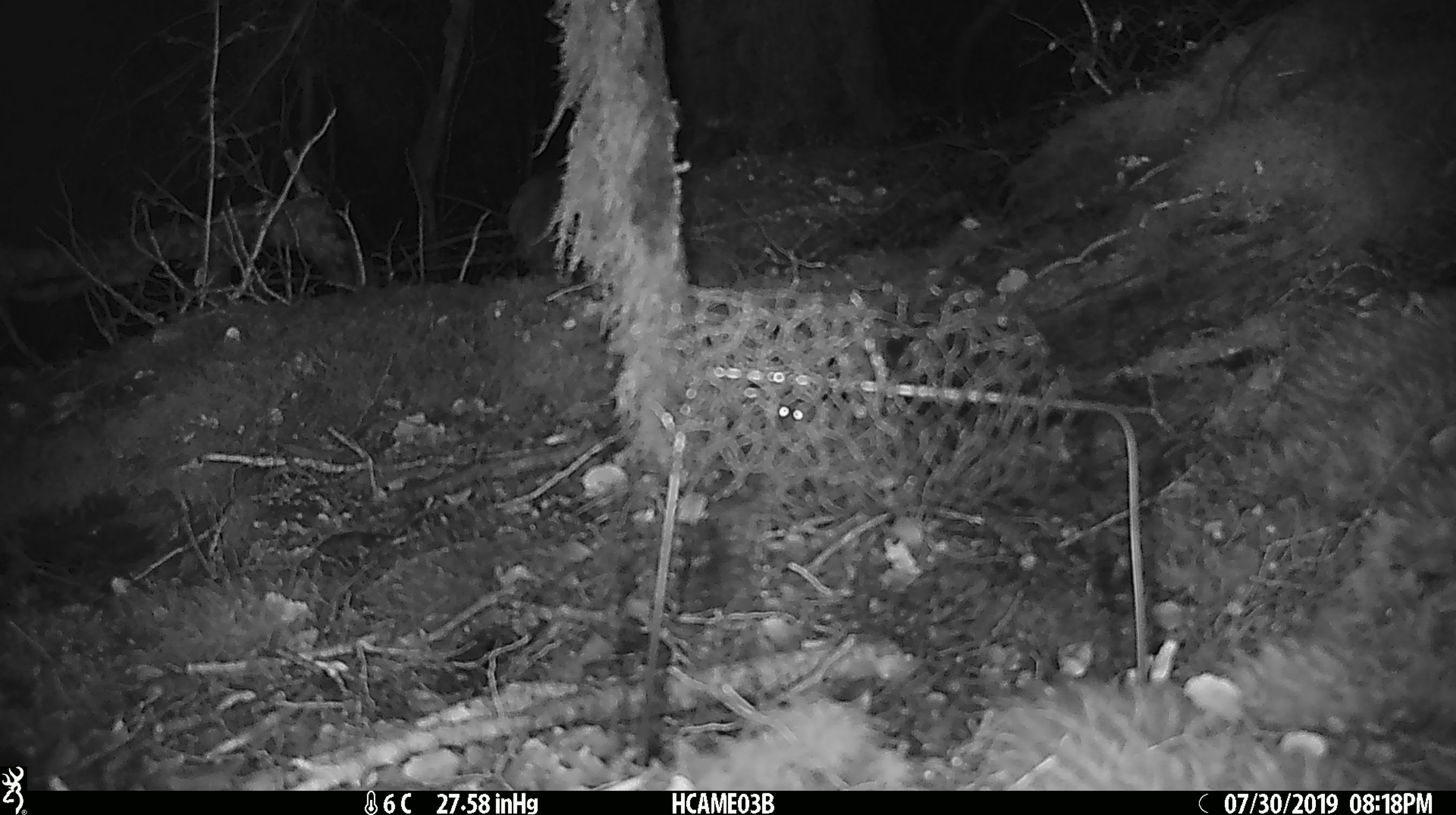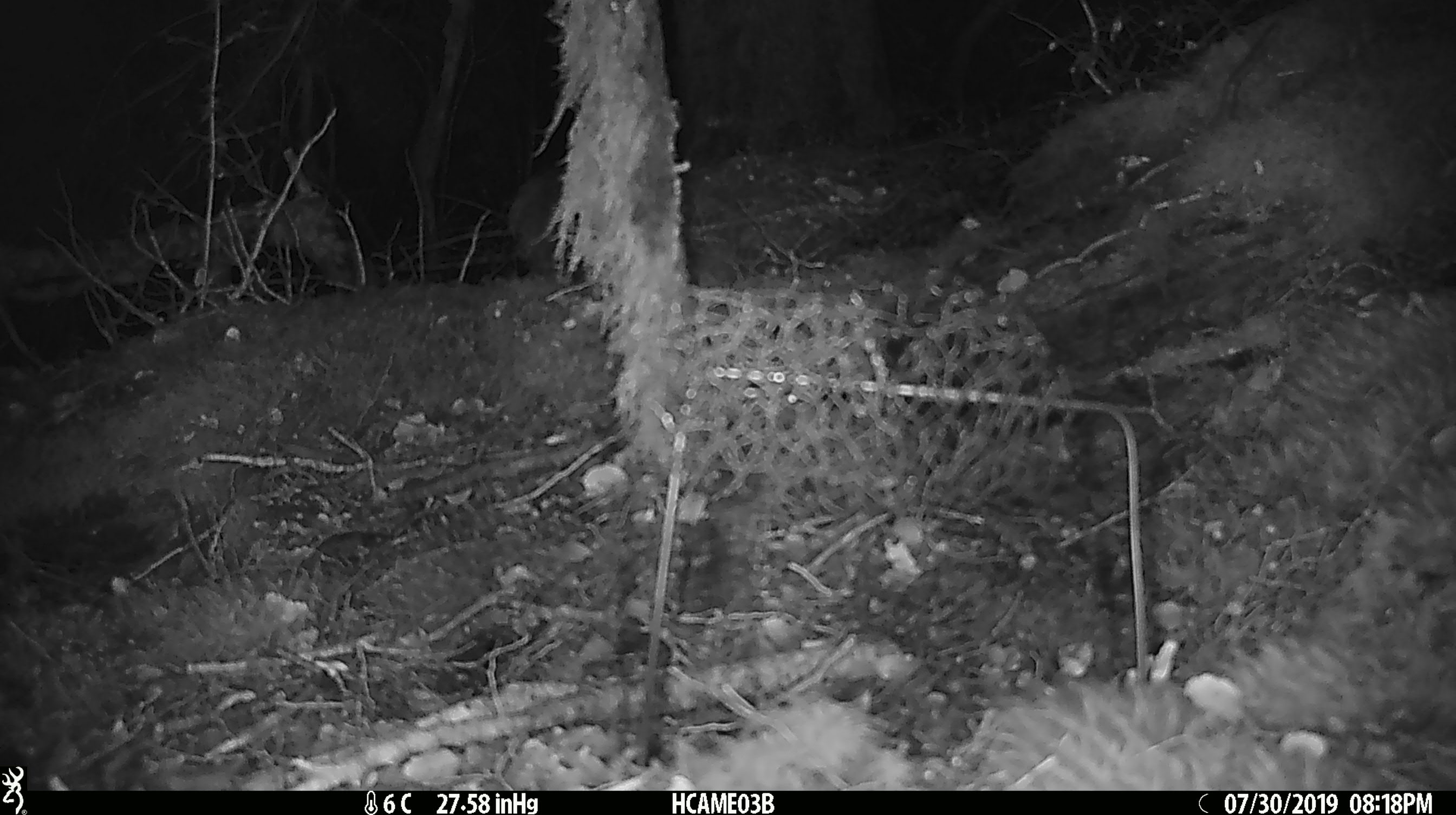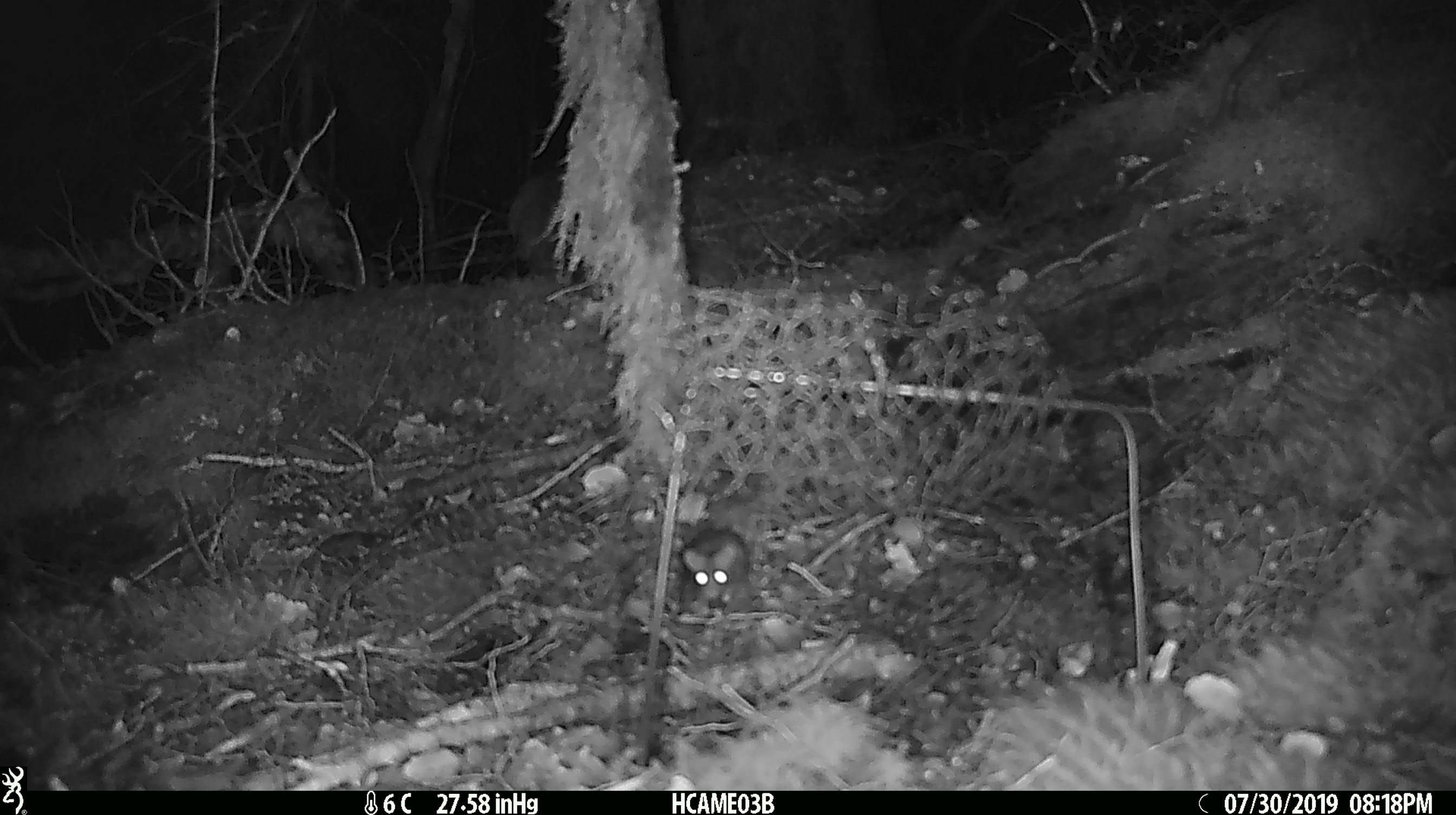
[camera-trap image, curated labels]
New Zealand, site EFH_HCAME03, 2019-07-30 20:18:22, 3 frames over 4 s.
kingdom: Animalia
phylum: Chordata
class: Mammalia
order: Rodentia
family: Muridae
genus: Mus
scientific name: Mus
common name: mouse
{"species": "mouse (Mus)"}